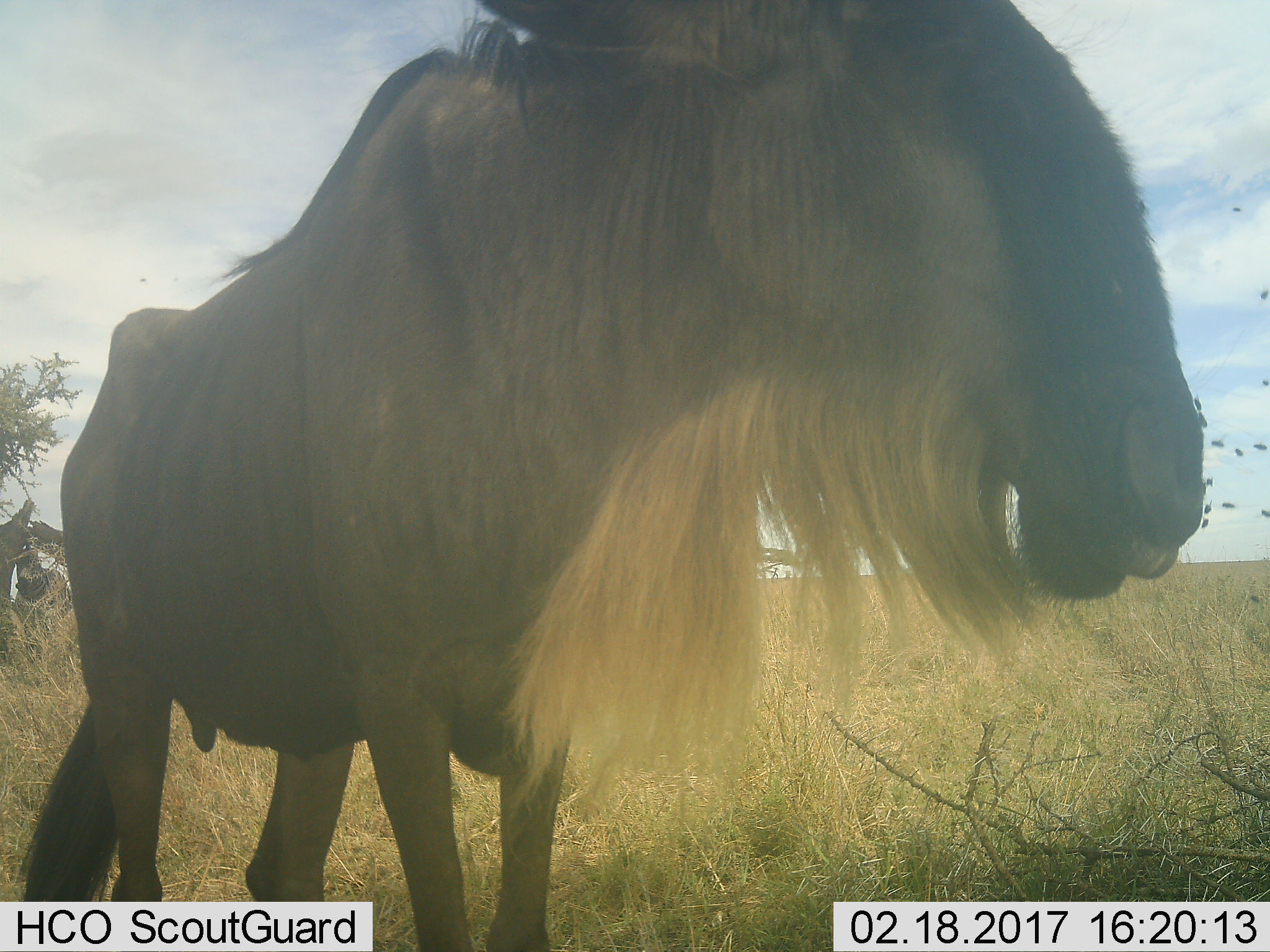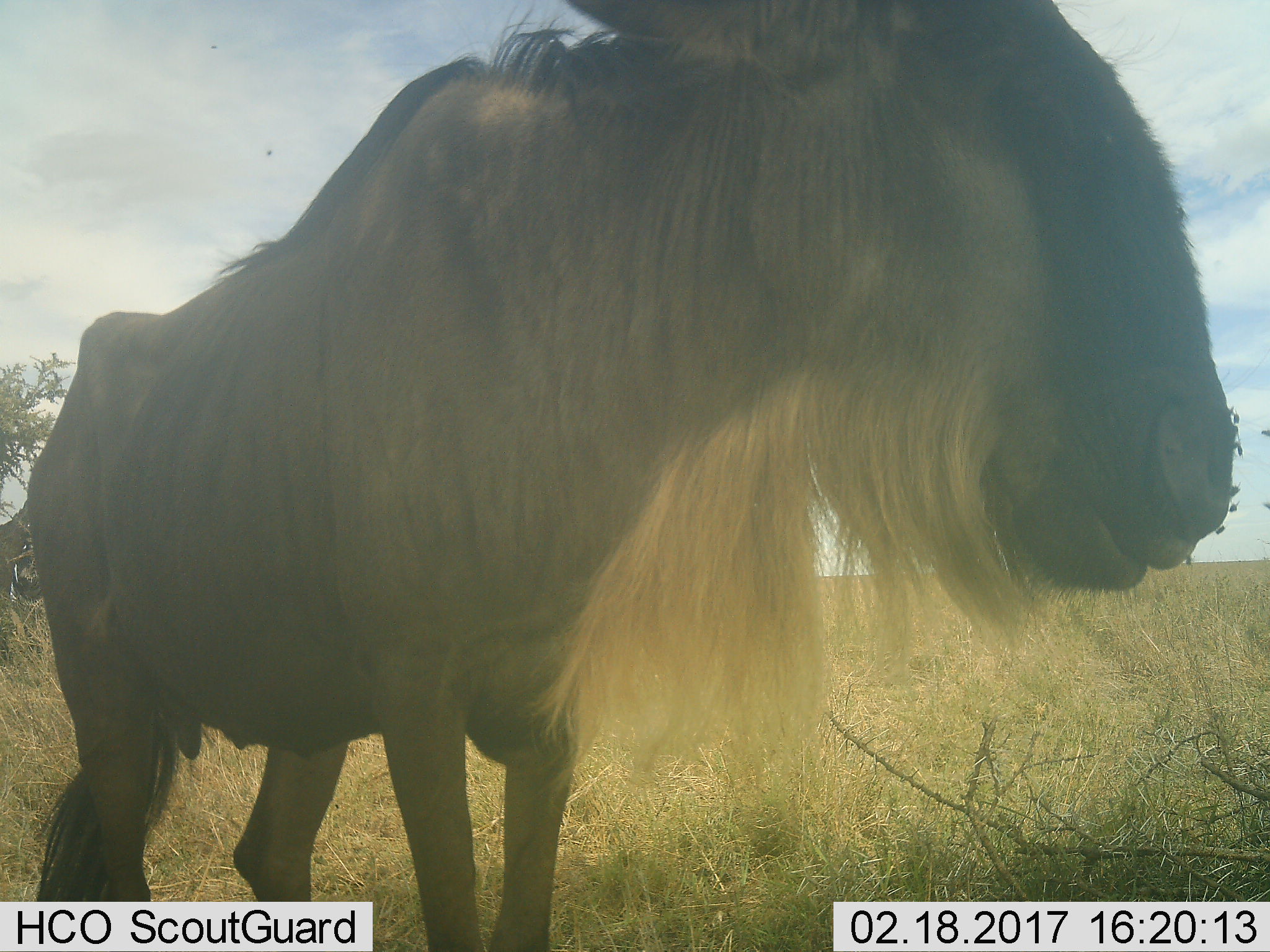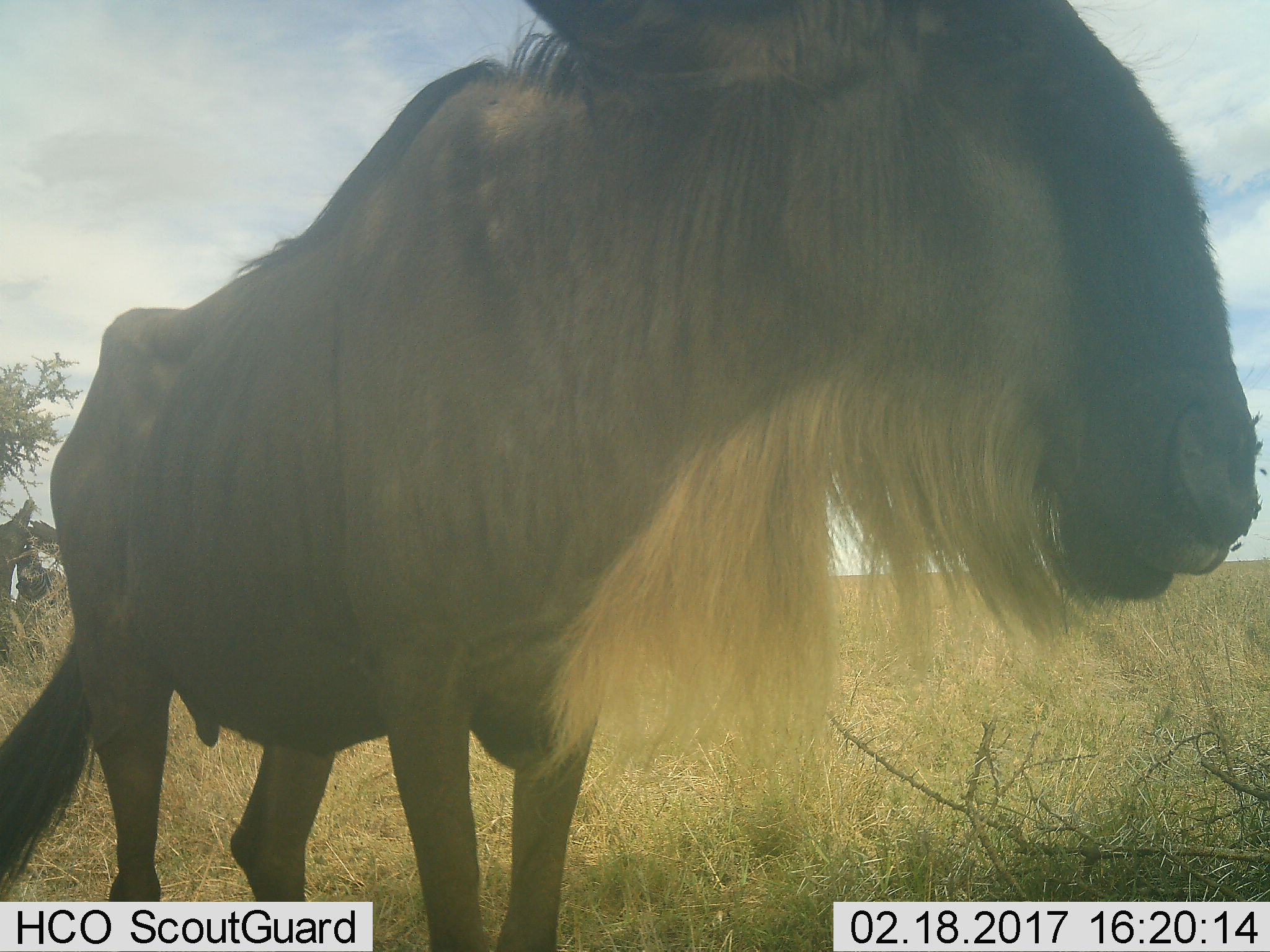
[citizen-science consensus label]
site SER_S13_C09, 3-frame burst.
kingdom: Animalia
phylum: Chordata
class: Mammalia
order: Artiodactyla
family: Bovidae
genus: Connochaetes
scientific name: Connochaetes taurinus taurinus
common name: blue wildebeest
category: wildebeestblue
Wildebeestblue (blue wildebeest) (Connochaetes taurinus taurinus), count 1. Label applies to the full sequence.